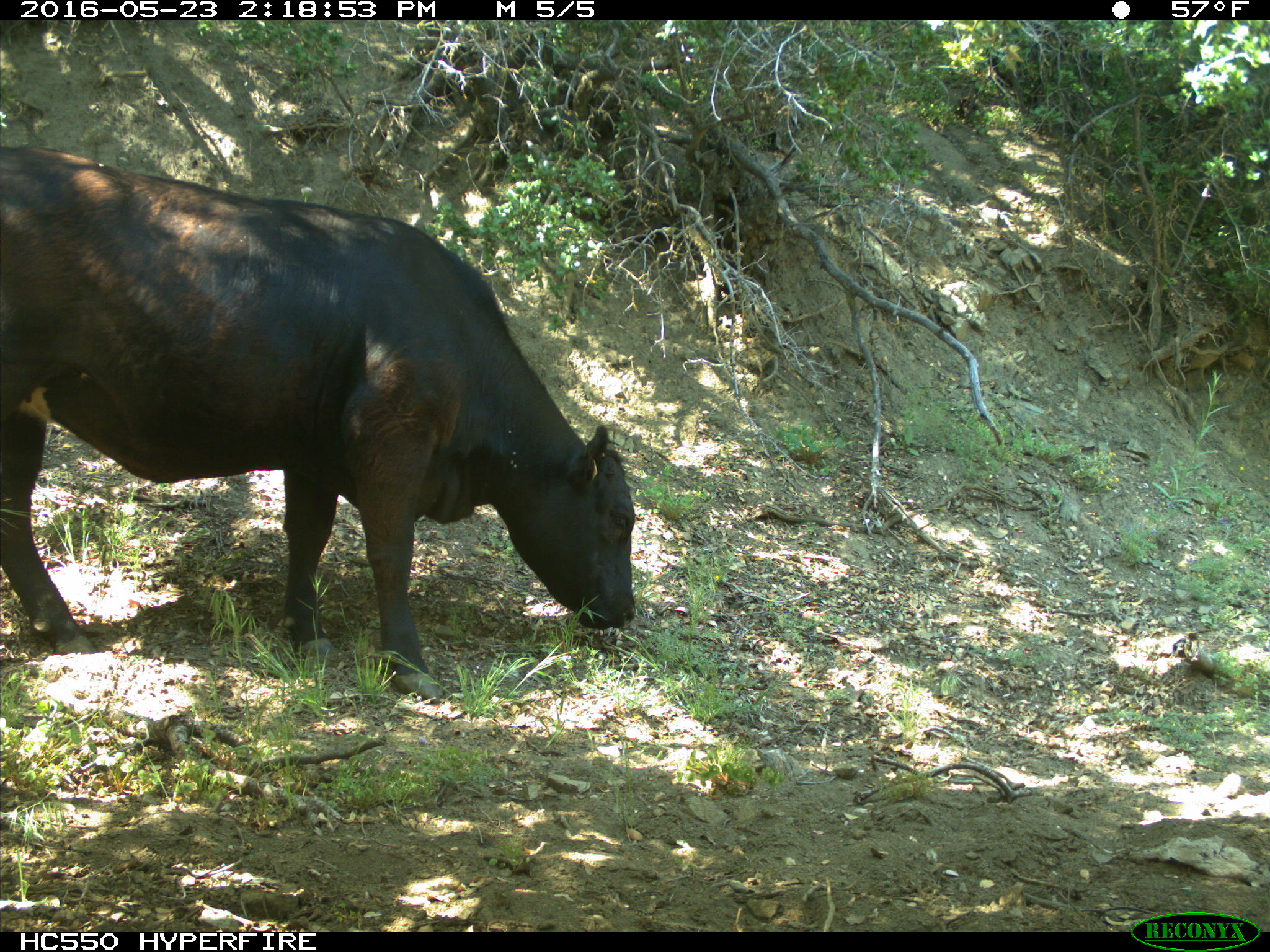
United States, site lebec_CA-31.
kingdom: Animalia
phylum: Chordata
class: Mammalia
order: Artiodactyla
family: Bovidae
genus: Bos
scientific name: Bos taurus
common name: domestic cow